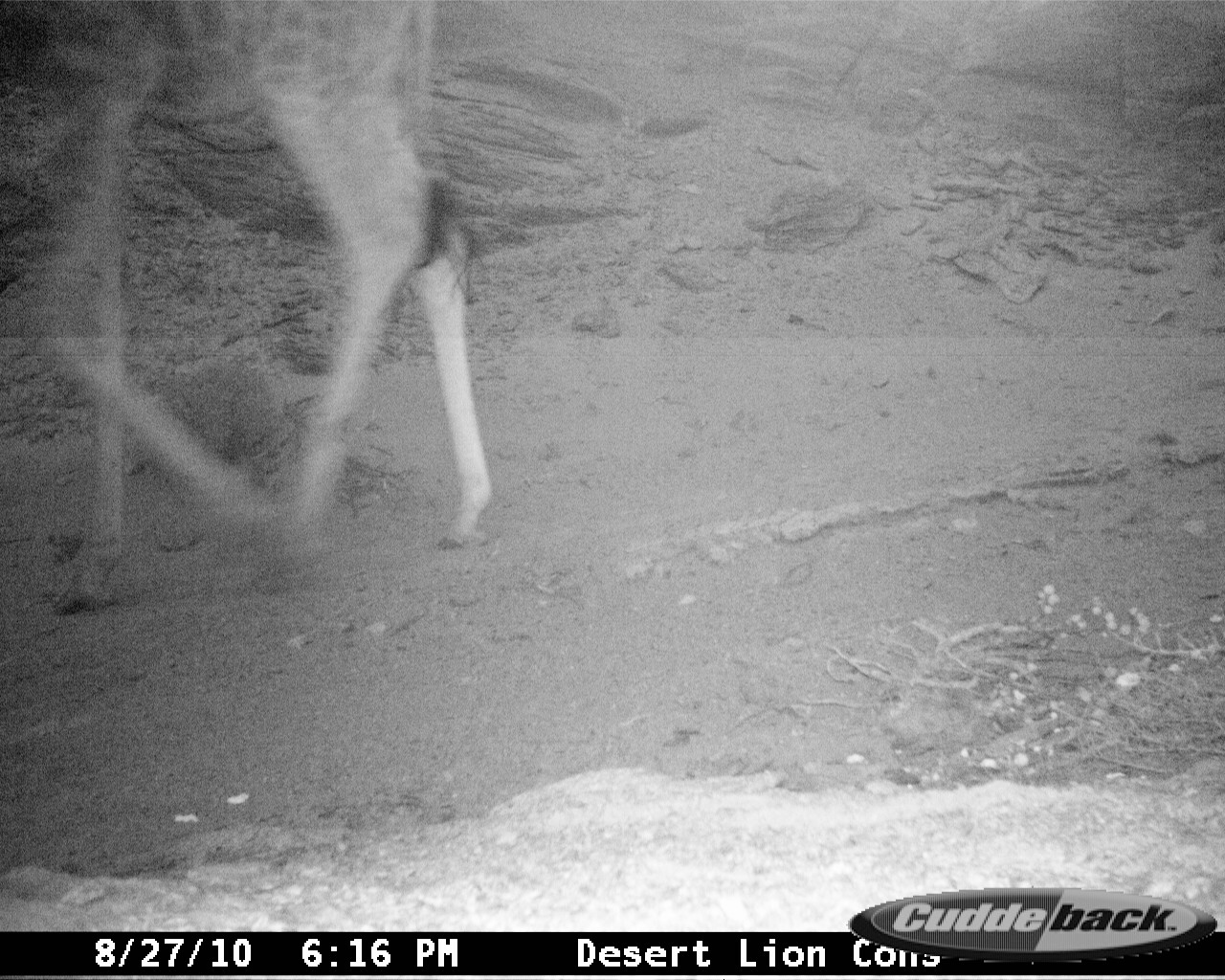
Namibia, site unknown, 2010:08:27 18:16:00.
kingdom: Animalia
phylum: Chordata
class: Mammalia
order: Artiodactyla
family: Giraffidae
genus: Giraffa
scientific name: Giraffa camelopardalis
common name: giraffe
Giraffa camelopardalis (giraffe).